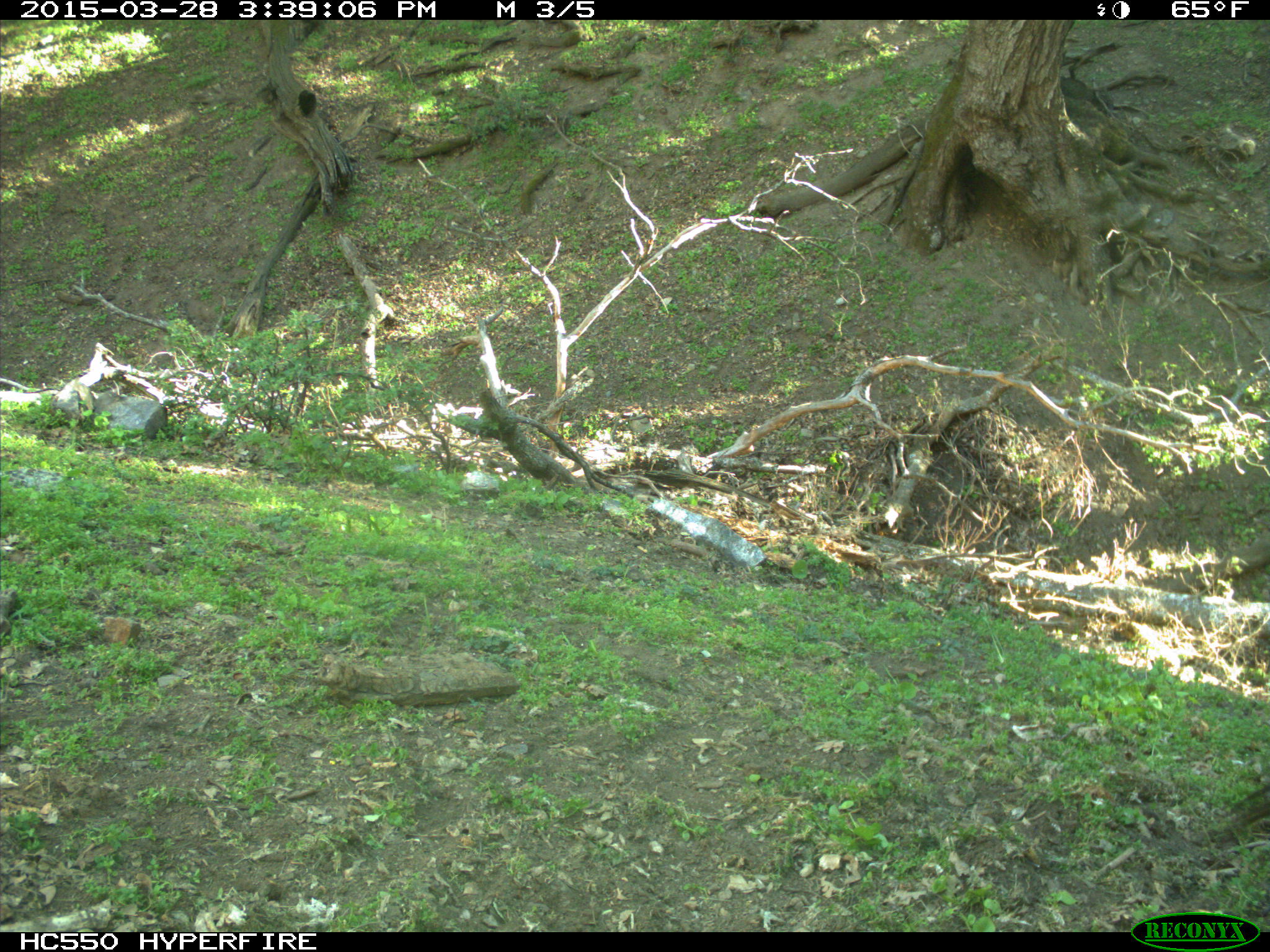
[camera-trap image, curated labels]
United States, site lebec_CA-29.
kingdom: Animalia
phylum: Chordata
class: Mammalia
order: Artiodactyla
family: Bovidae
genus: Bos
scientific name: Bos taurus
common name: domestic cow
Bos taurus (domestic cow).